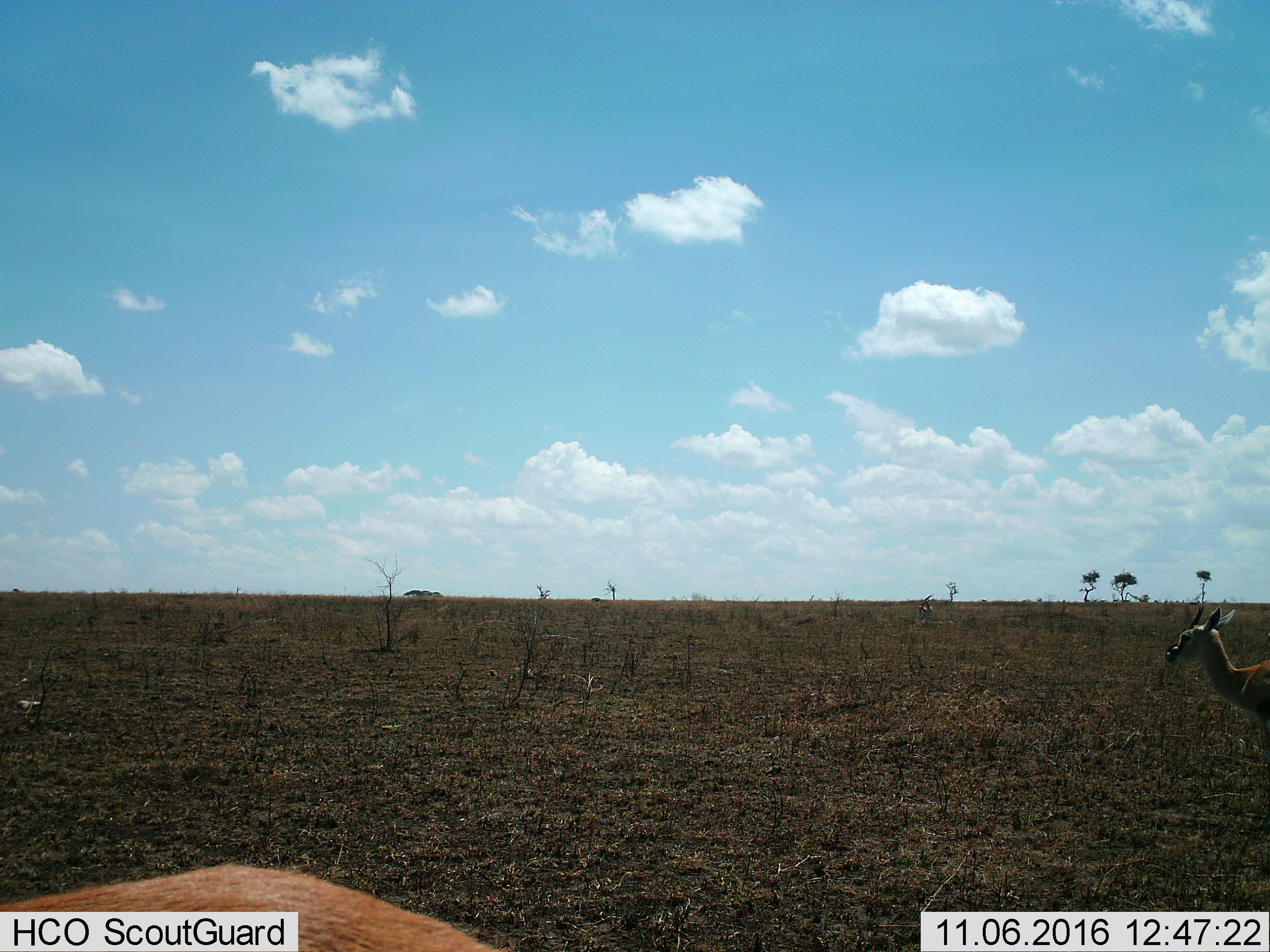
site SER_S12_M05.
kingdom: Animalia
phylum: Chordata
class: Mammalia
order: Artiodactyla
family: Bovidae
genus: Eudorcas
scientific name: Eudorcas thomsonii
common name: thomson's gazelle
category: gazellethomsons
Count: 2.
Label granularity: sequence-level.